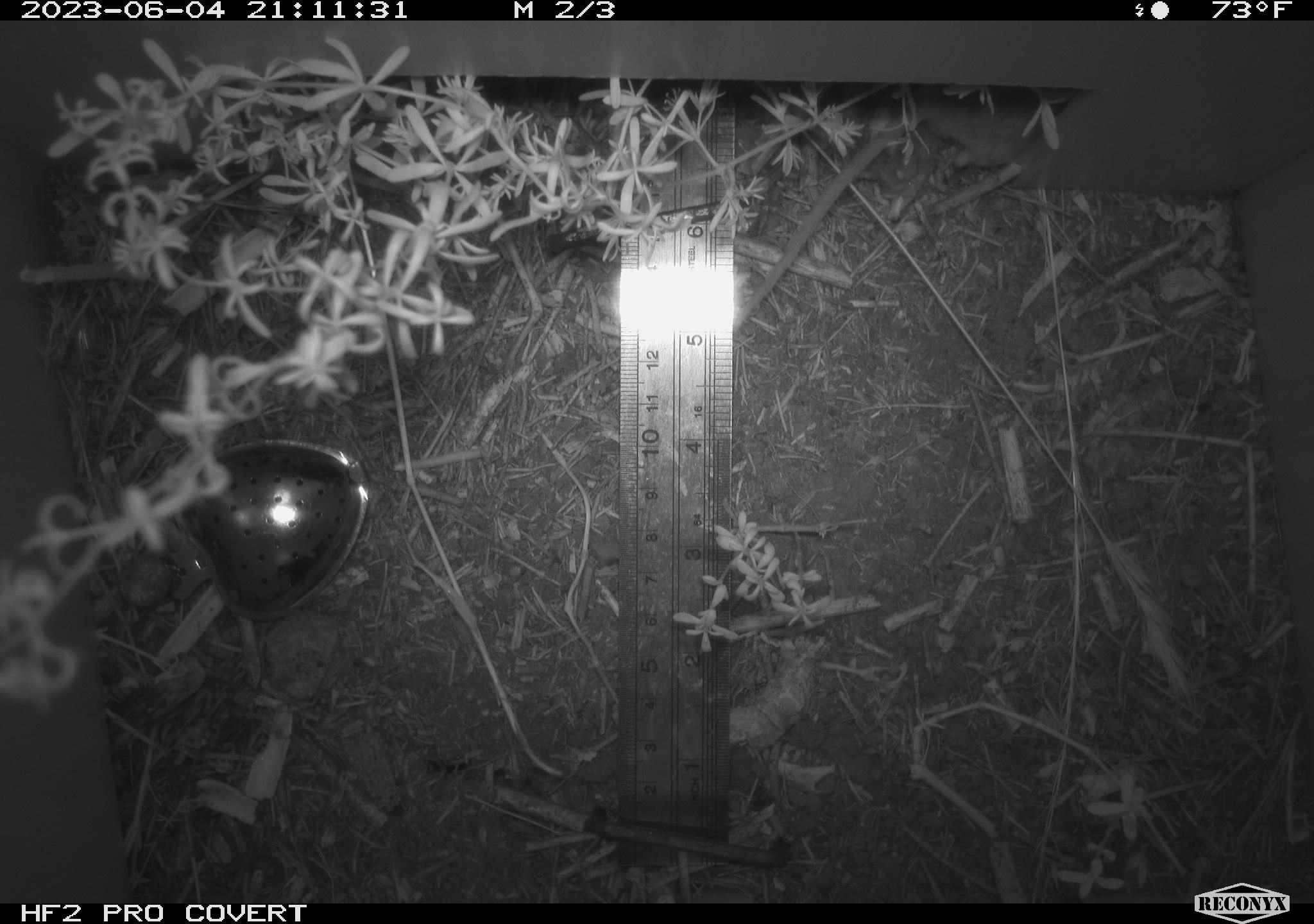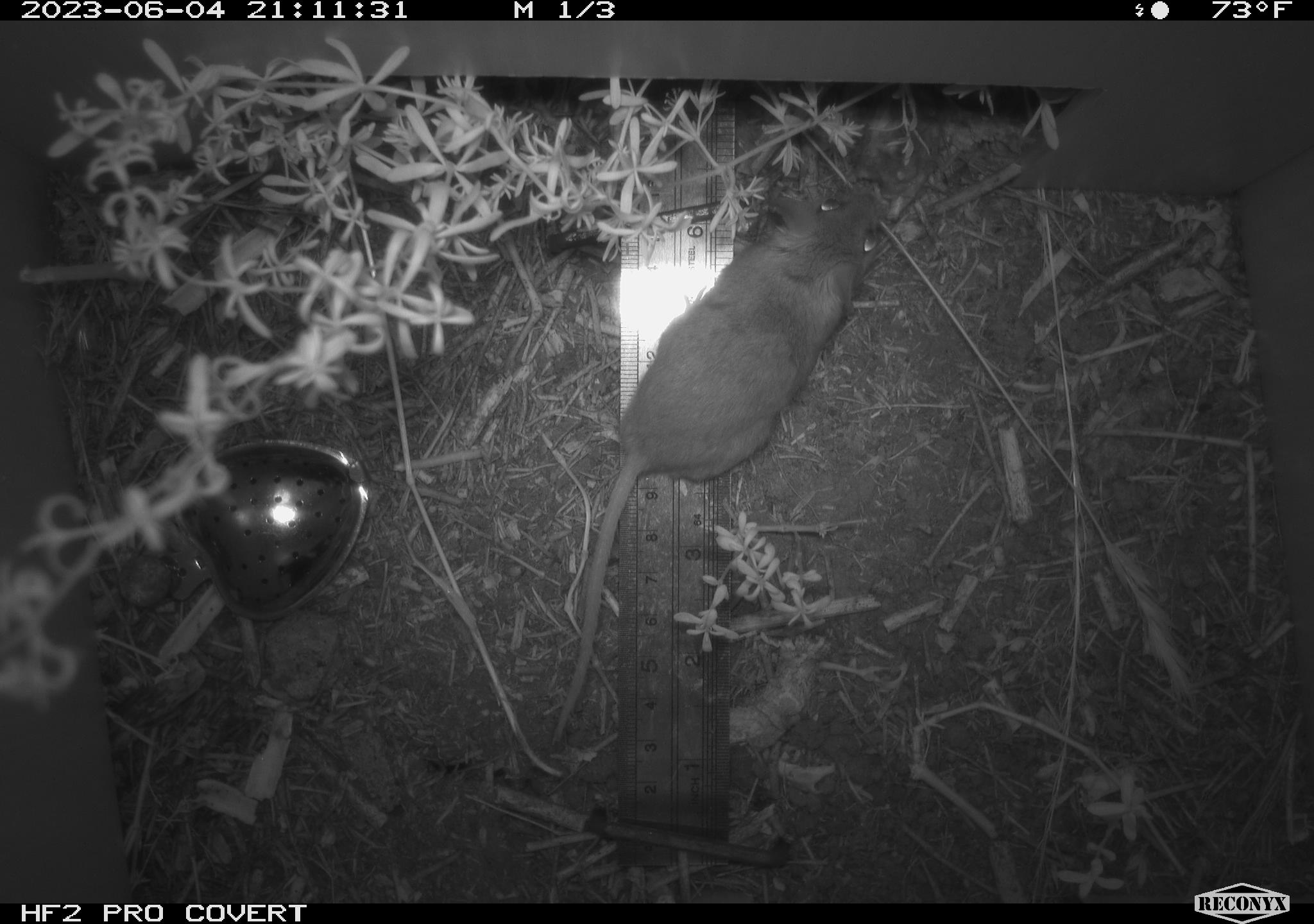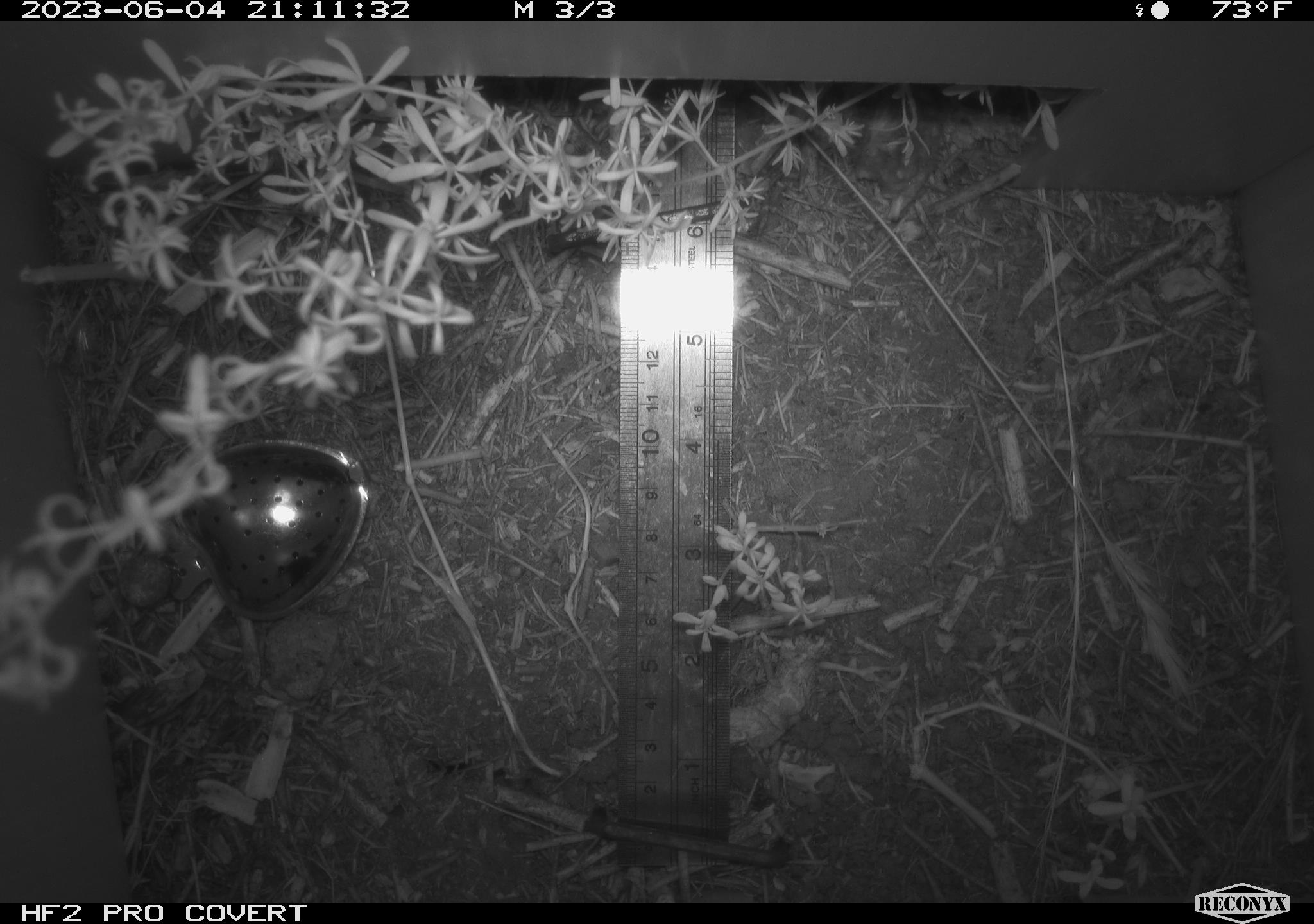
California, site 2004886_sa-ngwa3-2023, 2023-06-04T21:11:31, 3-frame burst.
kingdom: Animalia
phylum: Chordata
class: Mammalia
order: Rodentia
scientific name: Rodentia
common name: mouse species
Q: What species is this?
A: Mouse species (Rodentia).